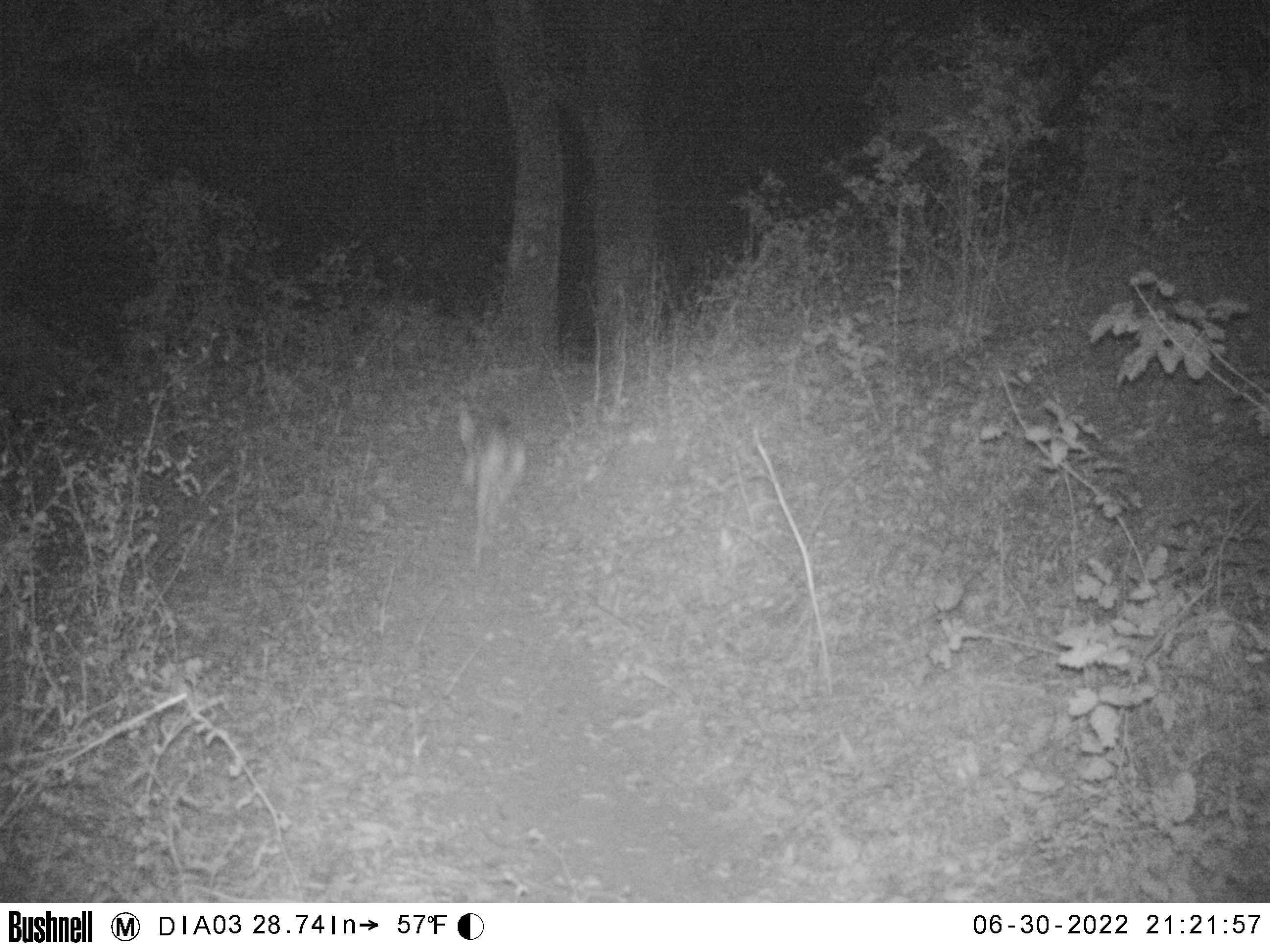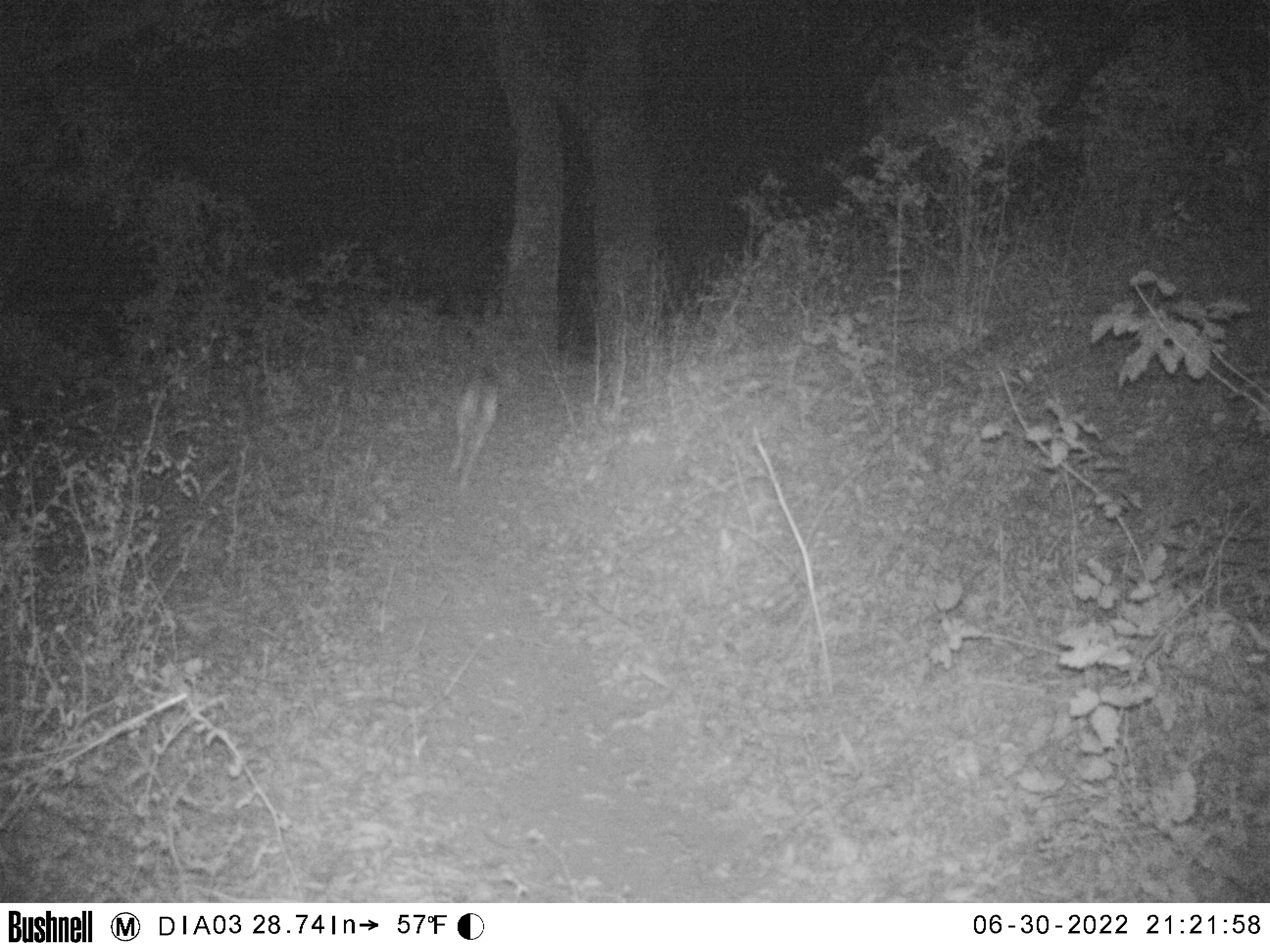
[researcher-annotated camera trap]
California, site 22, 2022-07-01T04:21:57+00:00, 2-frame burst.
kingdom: Animalia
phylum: Chordata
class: Mammalia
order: Carnivora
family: Canidae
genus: Canis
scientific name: Canis latrans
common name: coyote